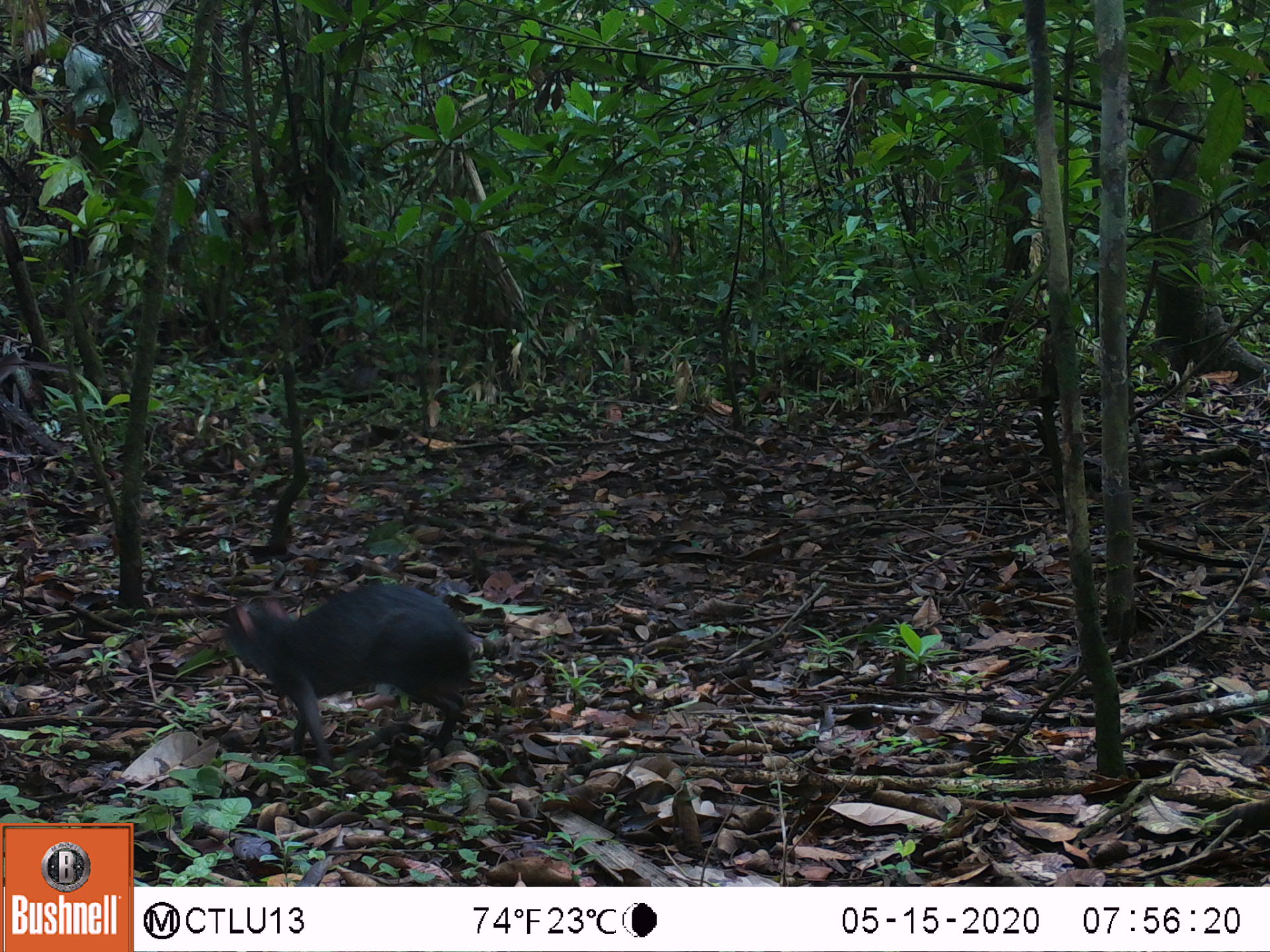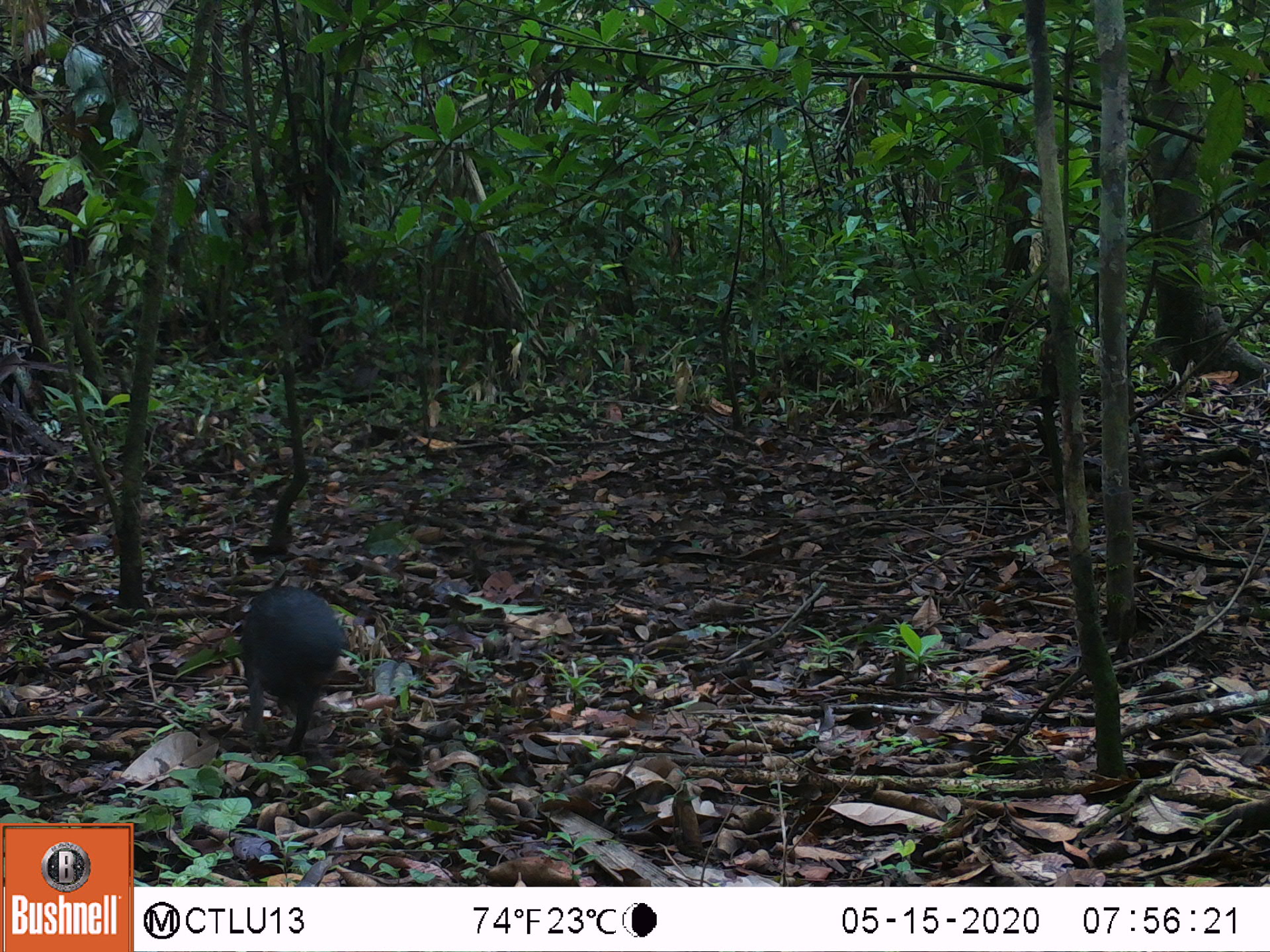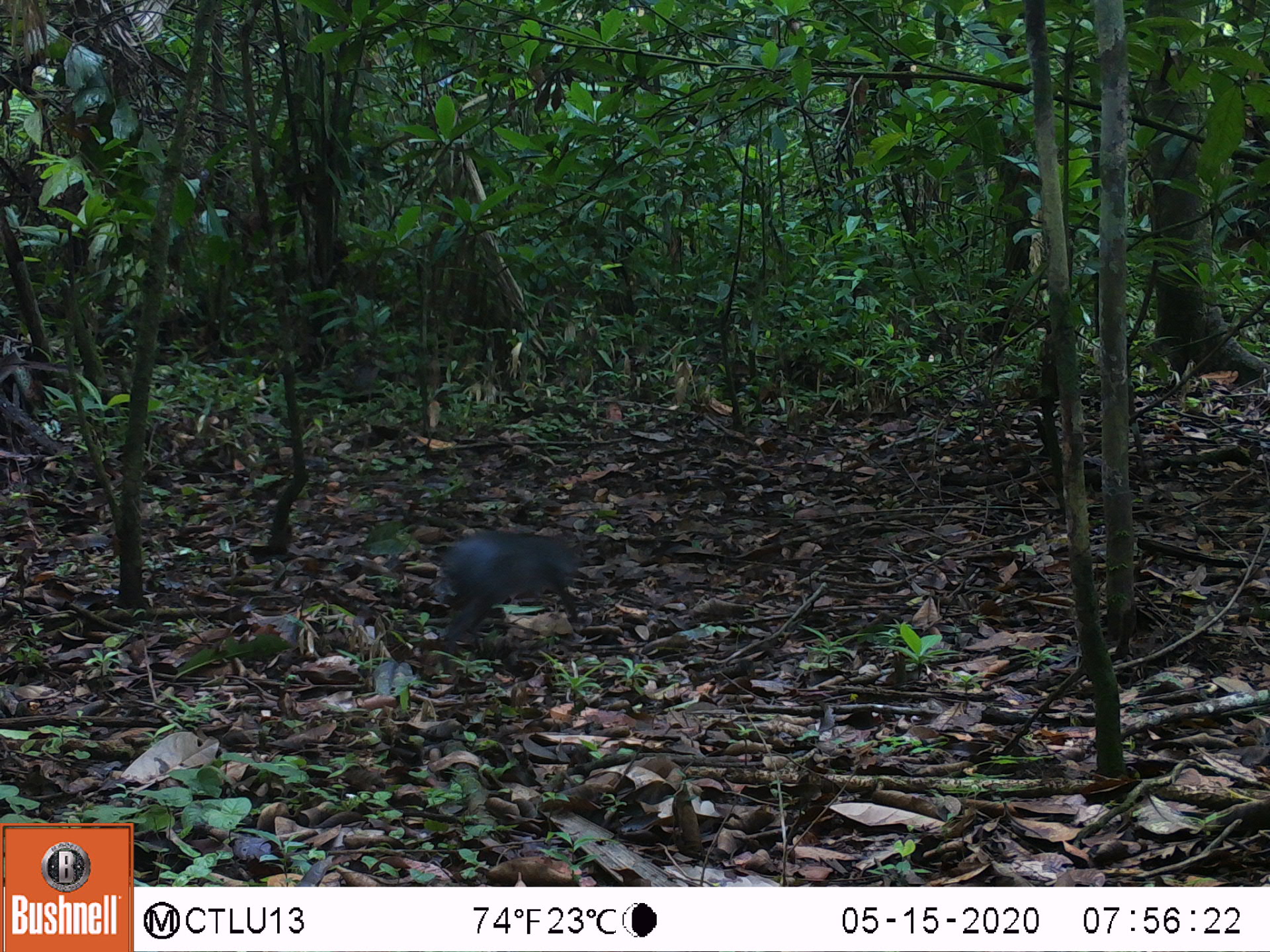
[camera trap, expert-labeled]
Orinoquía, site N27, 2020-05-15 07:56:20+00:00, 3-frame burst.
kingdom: Animalia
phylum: Chordata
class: Mammalia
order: Rodentia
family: Dasyproctidae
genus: Dasyprocta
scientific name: Dasyprocta fuliginosa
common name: black agouti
Black agouti (Dasyprocta fuliginosa).